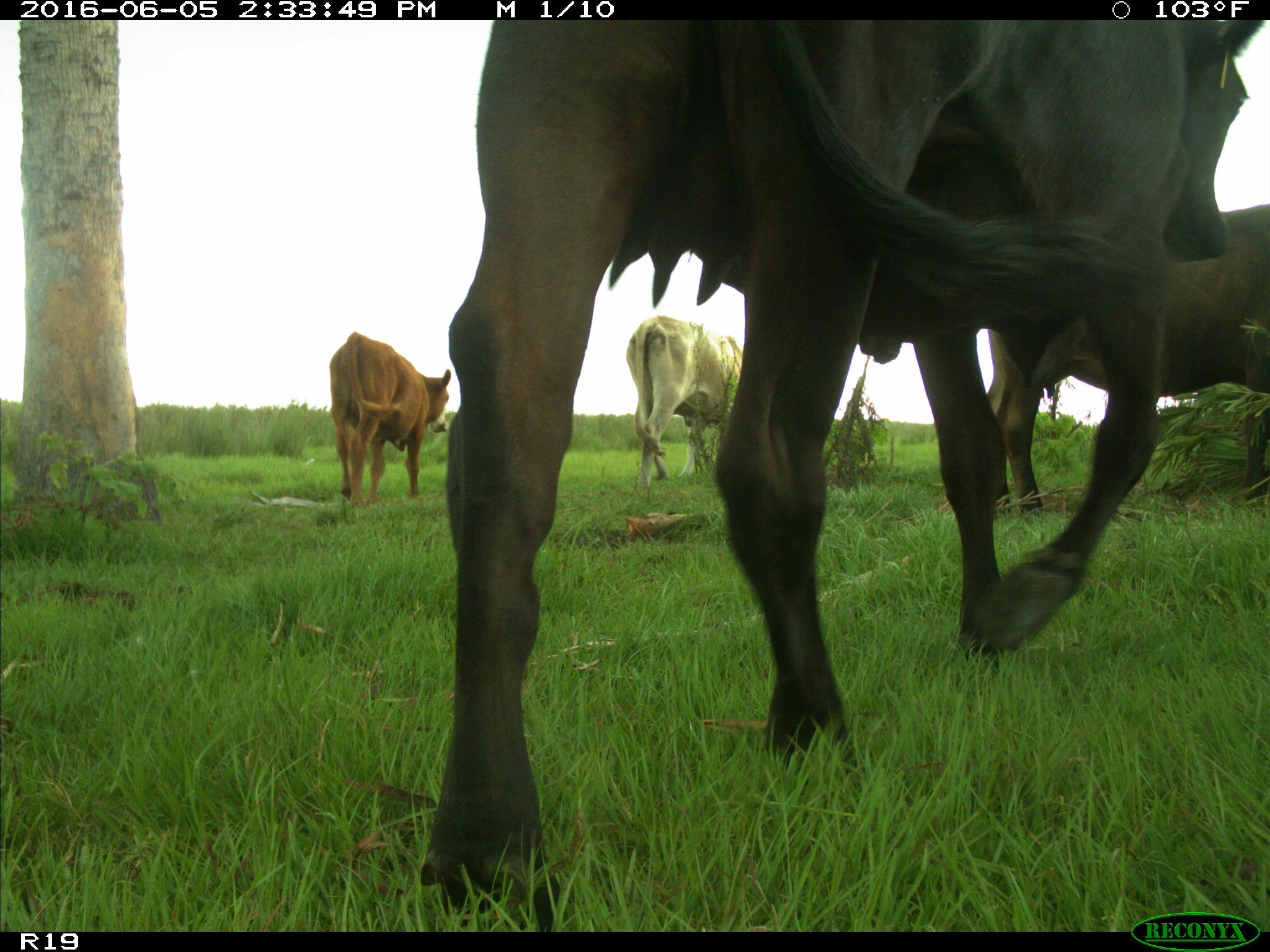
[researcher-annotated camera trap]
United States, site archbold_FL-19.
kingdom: Animalia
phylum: Chordata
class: Mammalia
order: Artiodactyla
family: Bovidae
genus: Bos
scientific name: Bos taurus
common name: domestic cow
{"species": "Bos taurus (domestic cow)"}